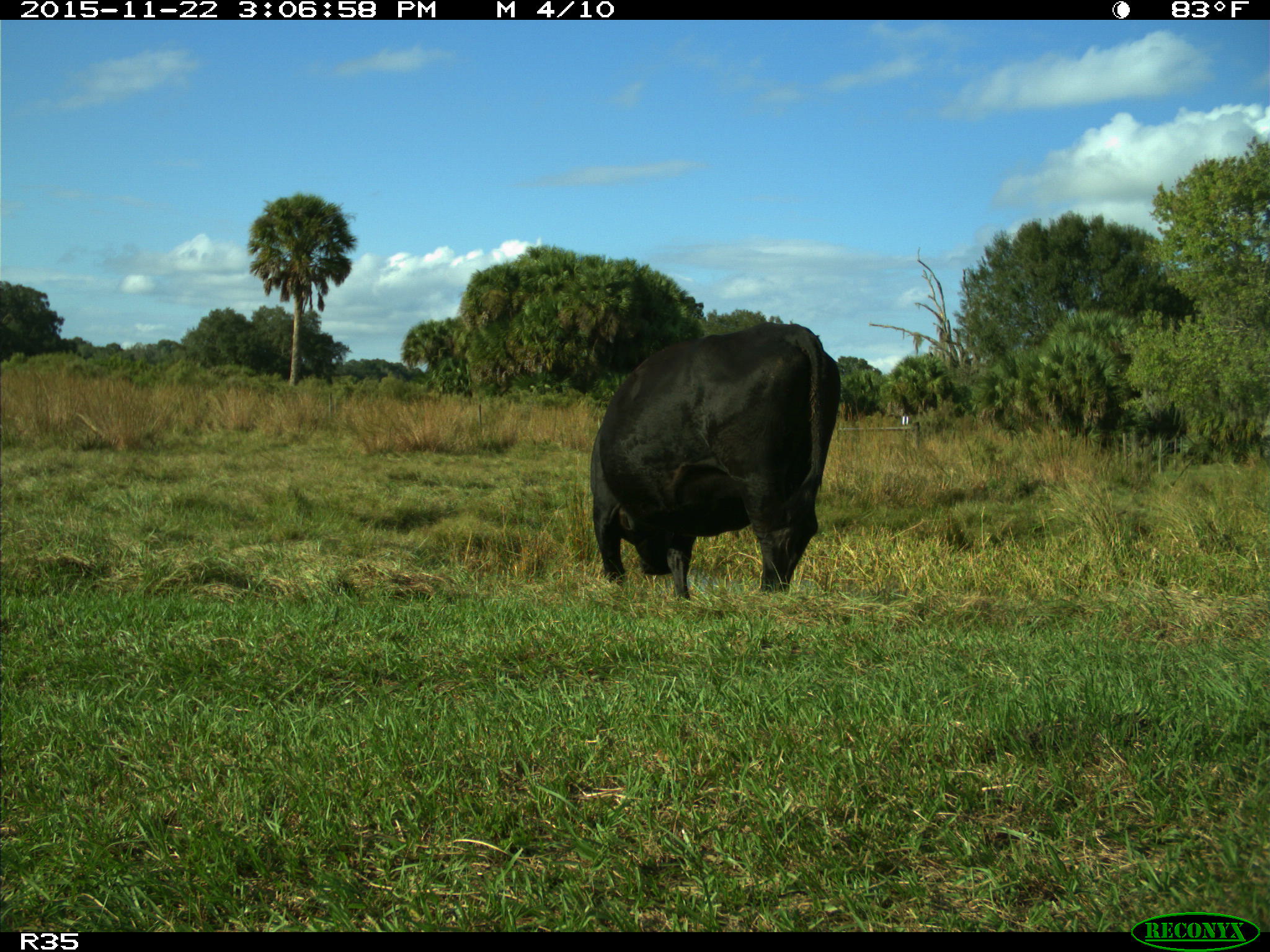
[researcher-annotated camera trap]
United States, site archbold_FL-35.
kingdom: Animalia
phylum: Chordata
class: Mammalia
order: Artiodactyla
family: Bovidae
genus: Bos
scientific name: Bos taurus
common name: domestic cow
Bos taurus (domestic cow).